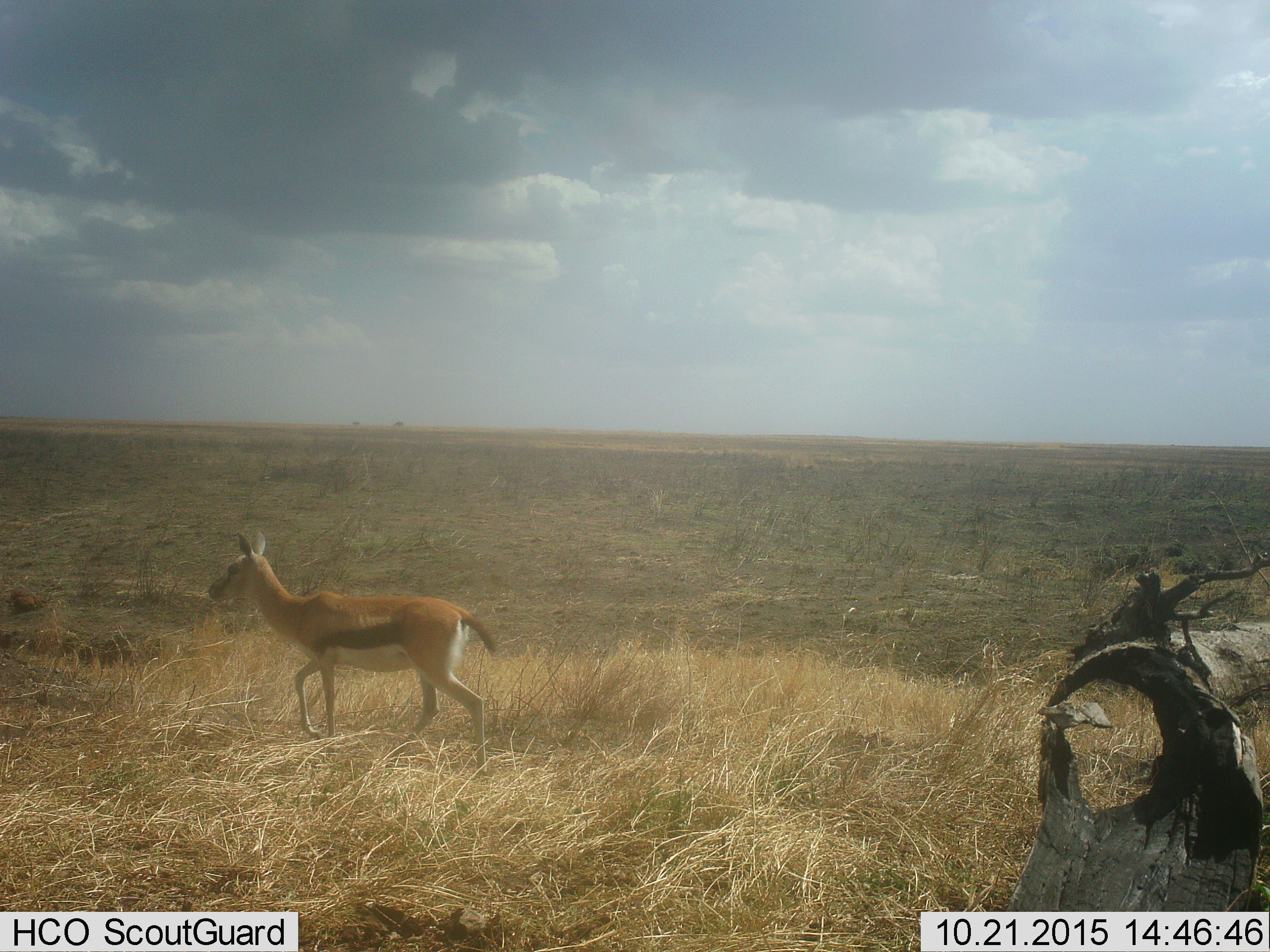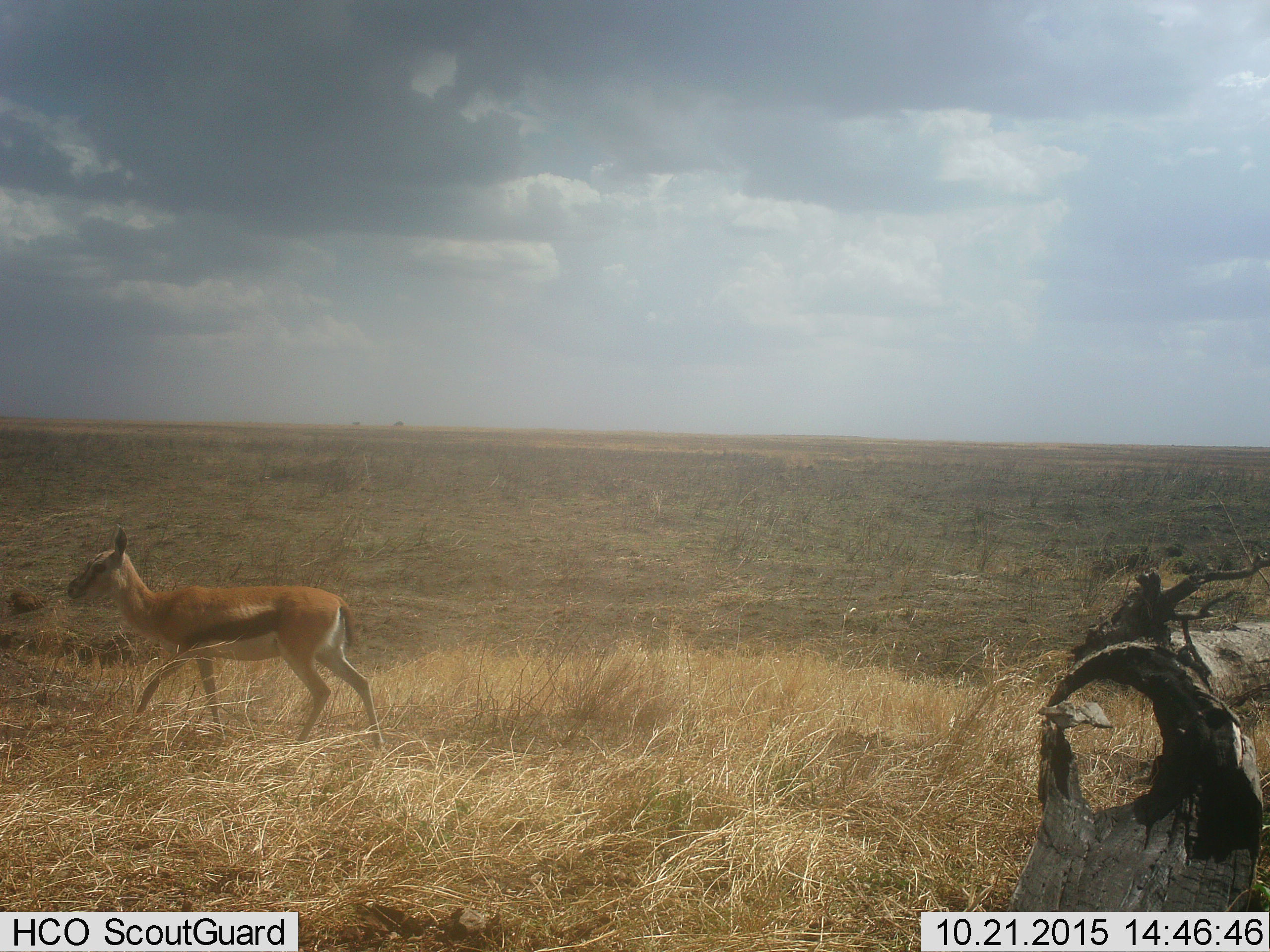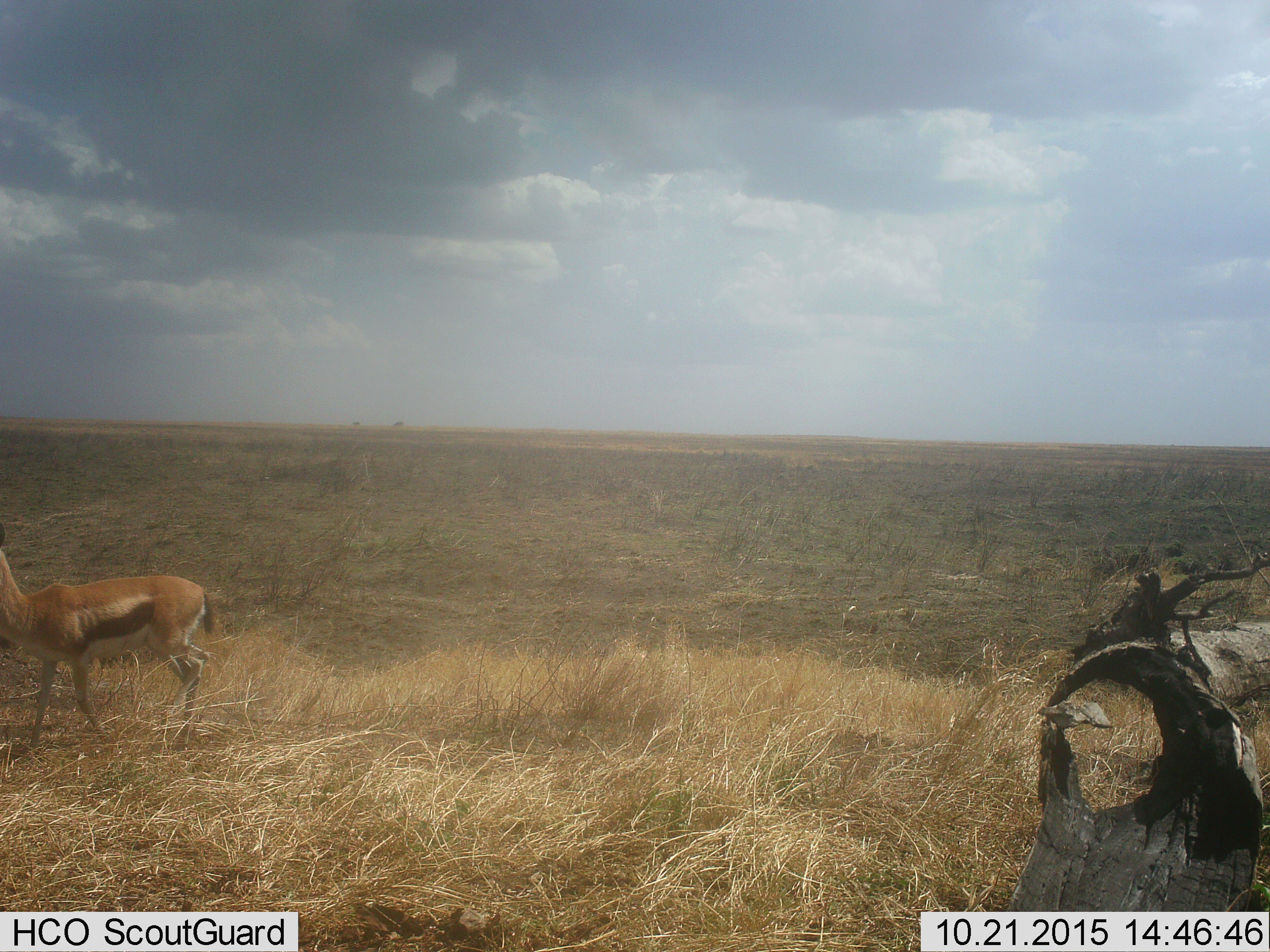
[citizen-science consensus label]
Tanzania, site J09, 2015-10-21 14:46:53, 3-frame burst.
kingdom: Animalia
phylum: Chordata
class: Mammalia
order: Artiodactyla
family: Bovidae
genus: Eudorcas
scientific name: Eudorcas thomsonii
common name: thomson's gazelle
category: gazellethomsons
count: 1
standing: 17%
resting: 0%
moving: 83%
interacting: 0%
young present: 17%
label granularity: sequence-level